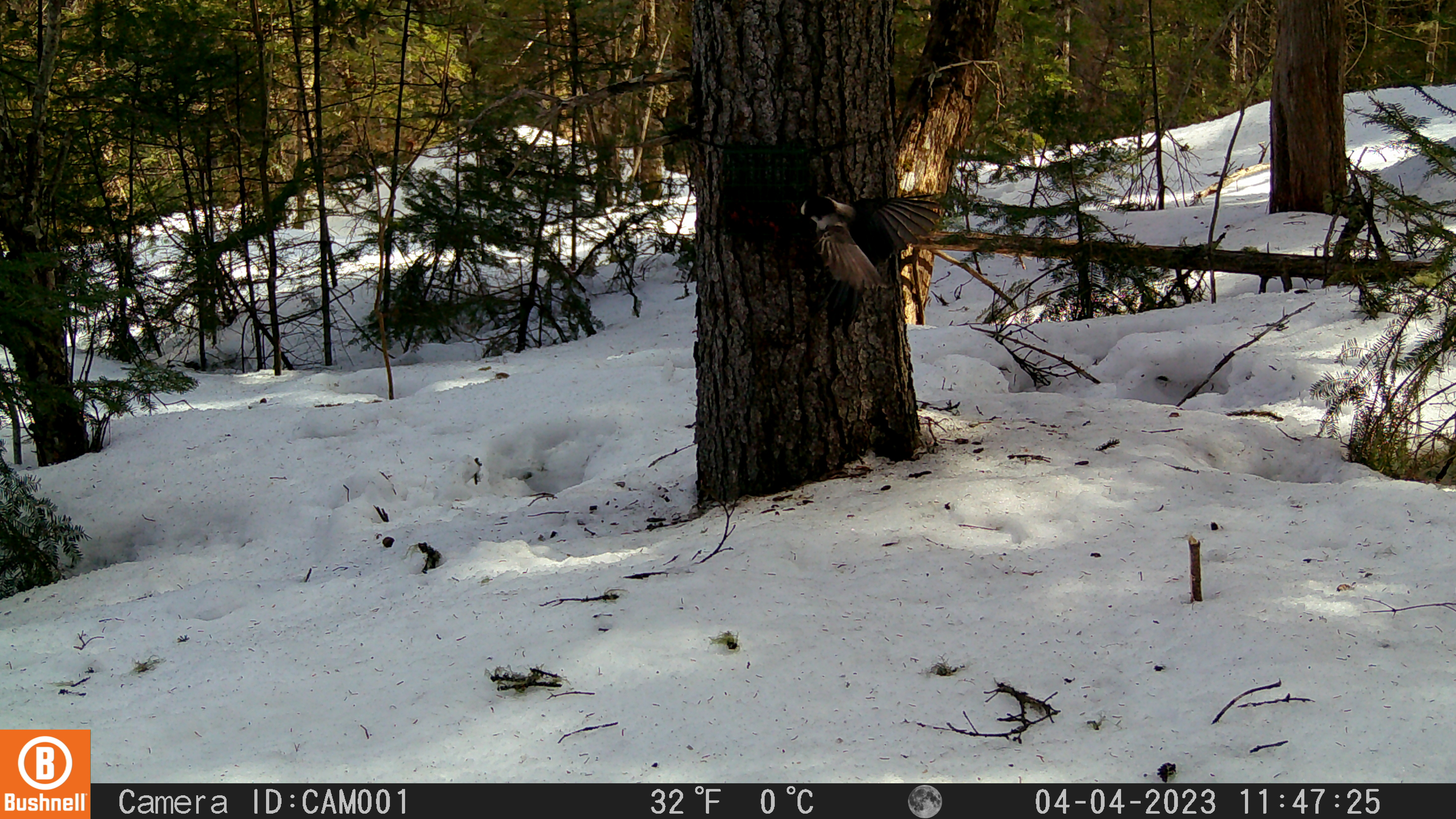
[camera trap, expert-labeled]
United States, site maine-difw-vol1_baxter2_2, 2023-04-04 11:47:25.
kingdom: Animalia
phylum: Chordata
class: Aves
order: Passeriformes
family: Corvidae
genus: Perisoreus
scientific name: Perisoreus canadensis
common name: canada jay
Canada jay (Perisoreus canadensis).